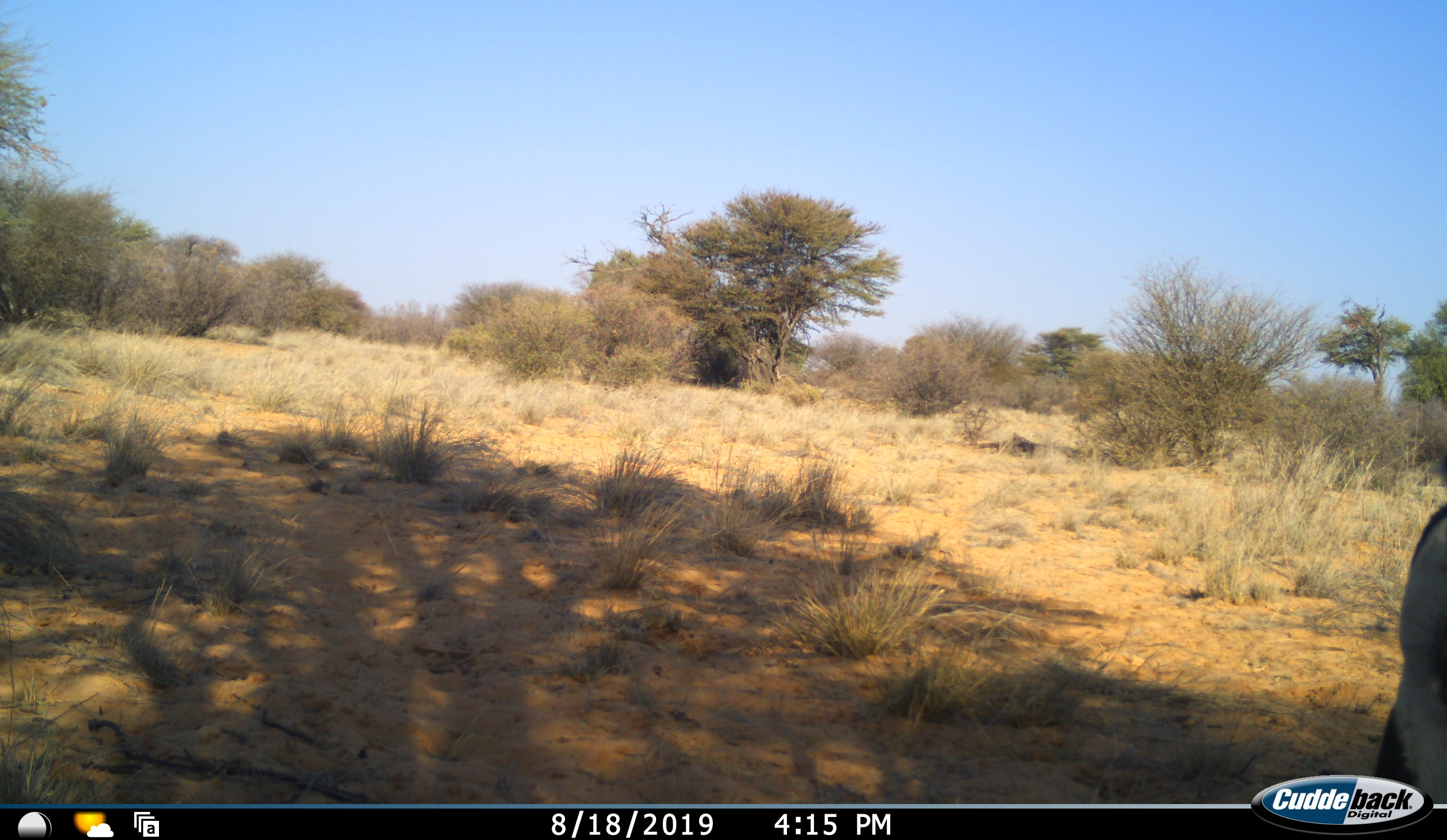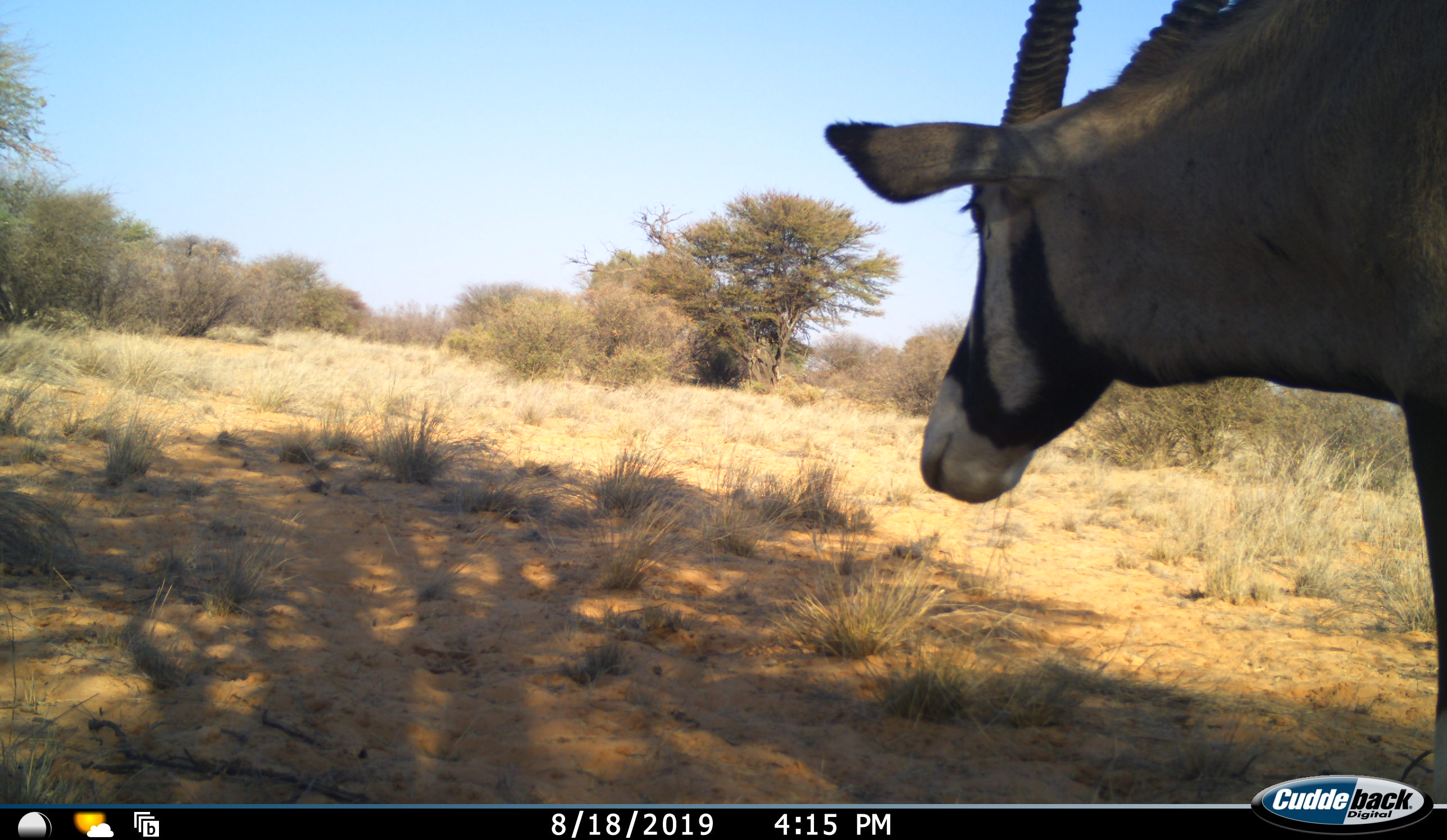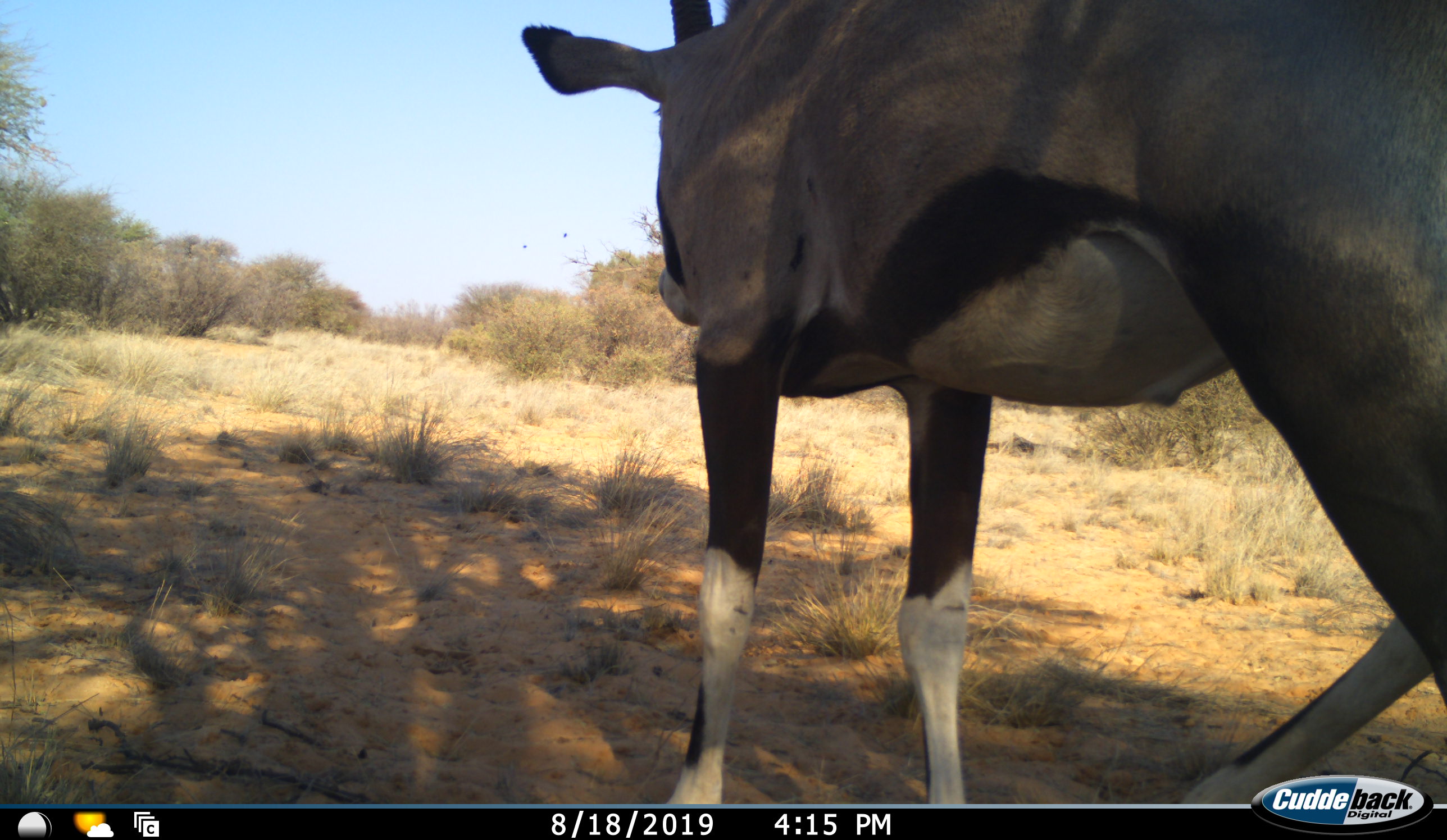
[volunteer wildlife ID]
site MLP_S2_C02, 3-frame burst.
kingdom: Animalia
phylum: Chordata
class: Mammalia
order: Artiodactyla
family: Bovidae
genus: Oryx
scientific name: Oryx gazella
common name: gemsbok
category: oryx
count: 1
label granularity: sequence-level